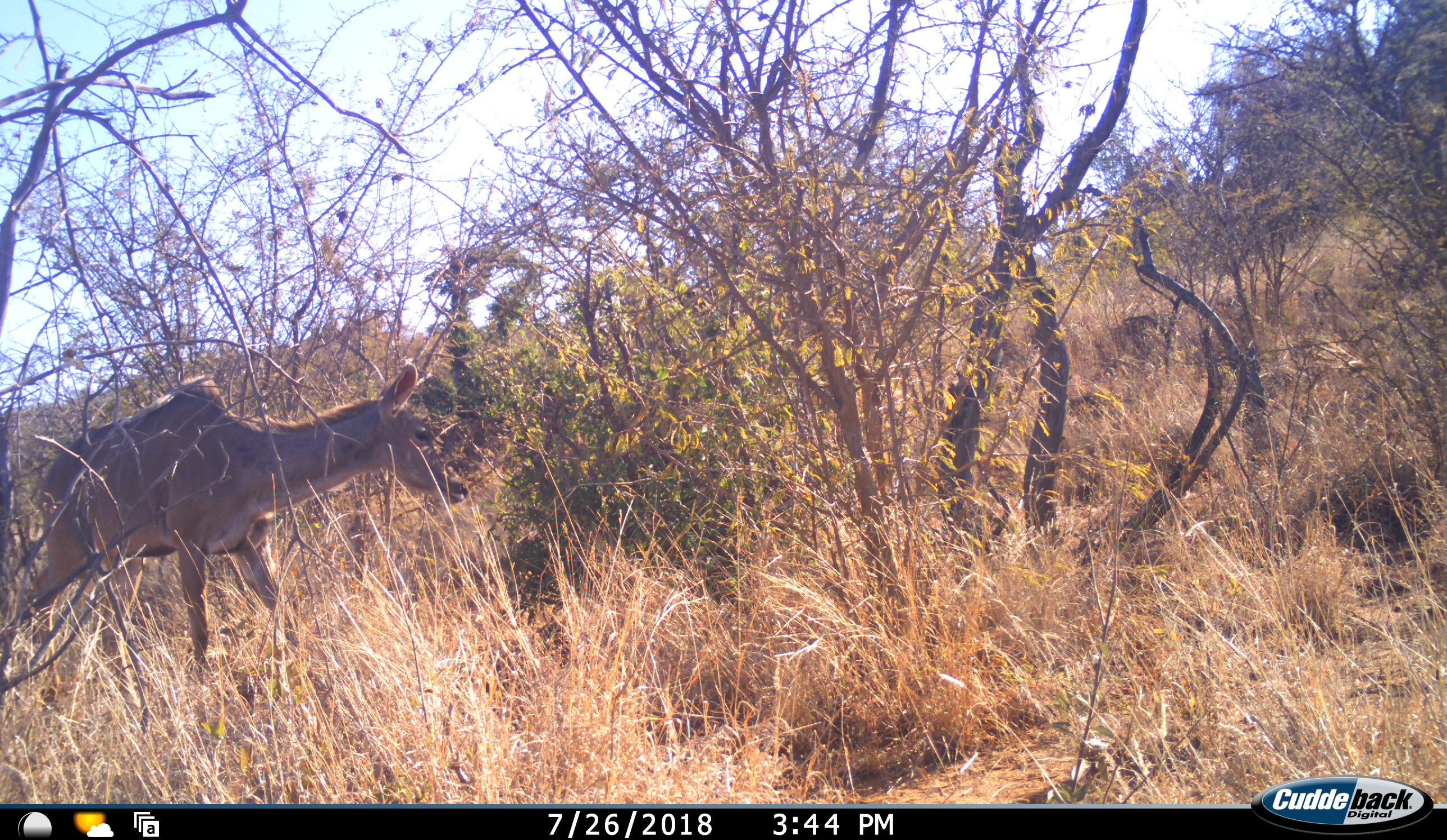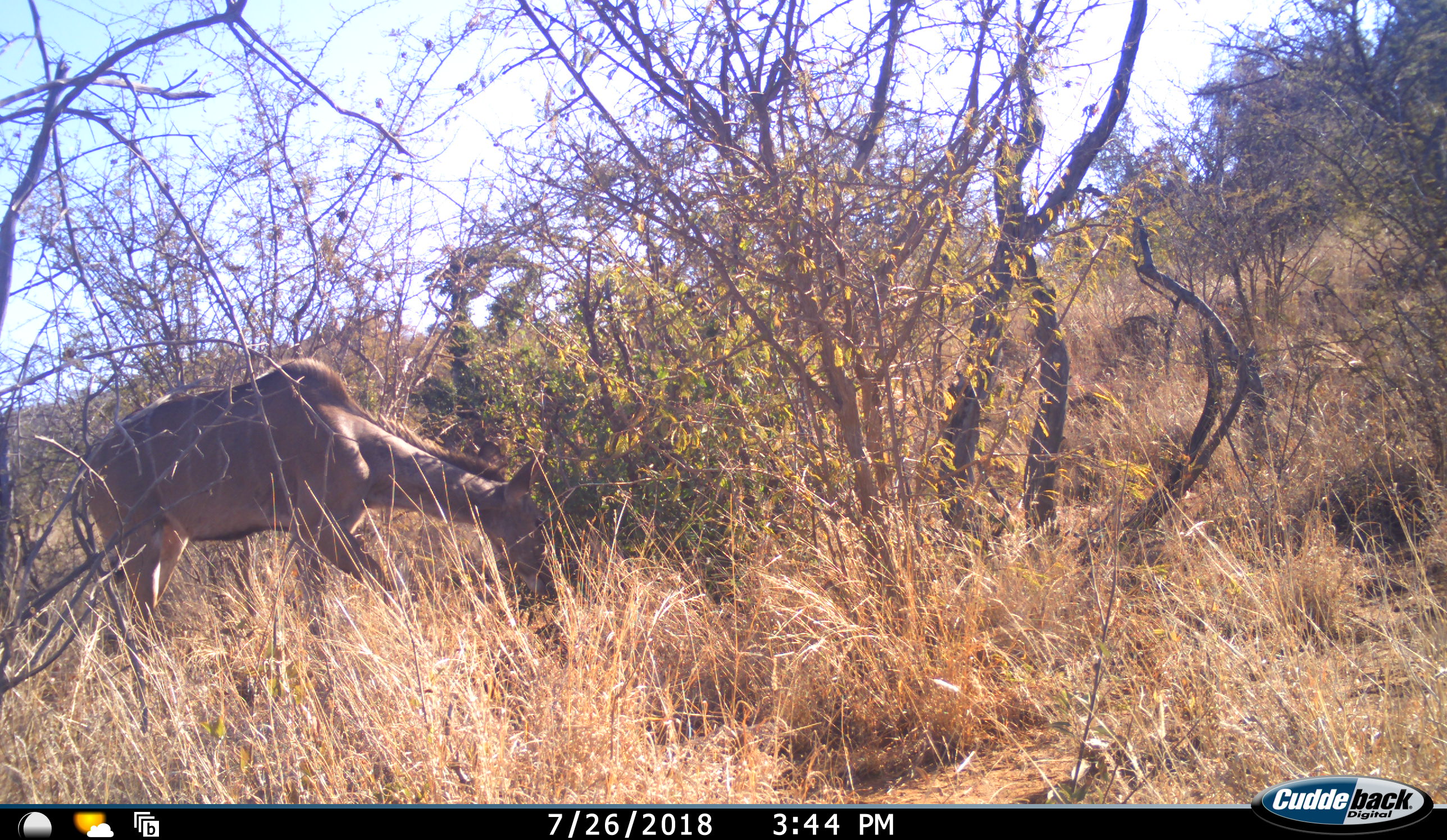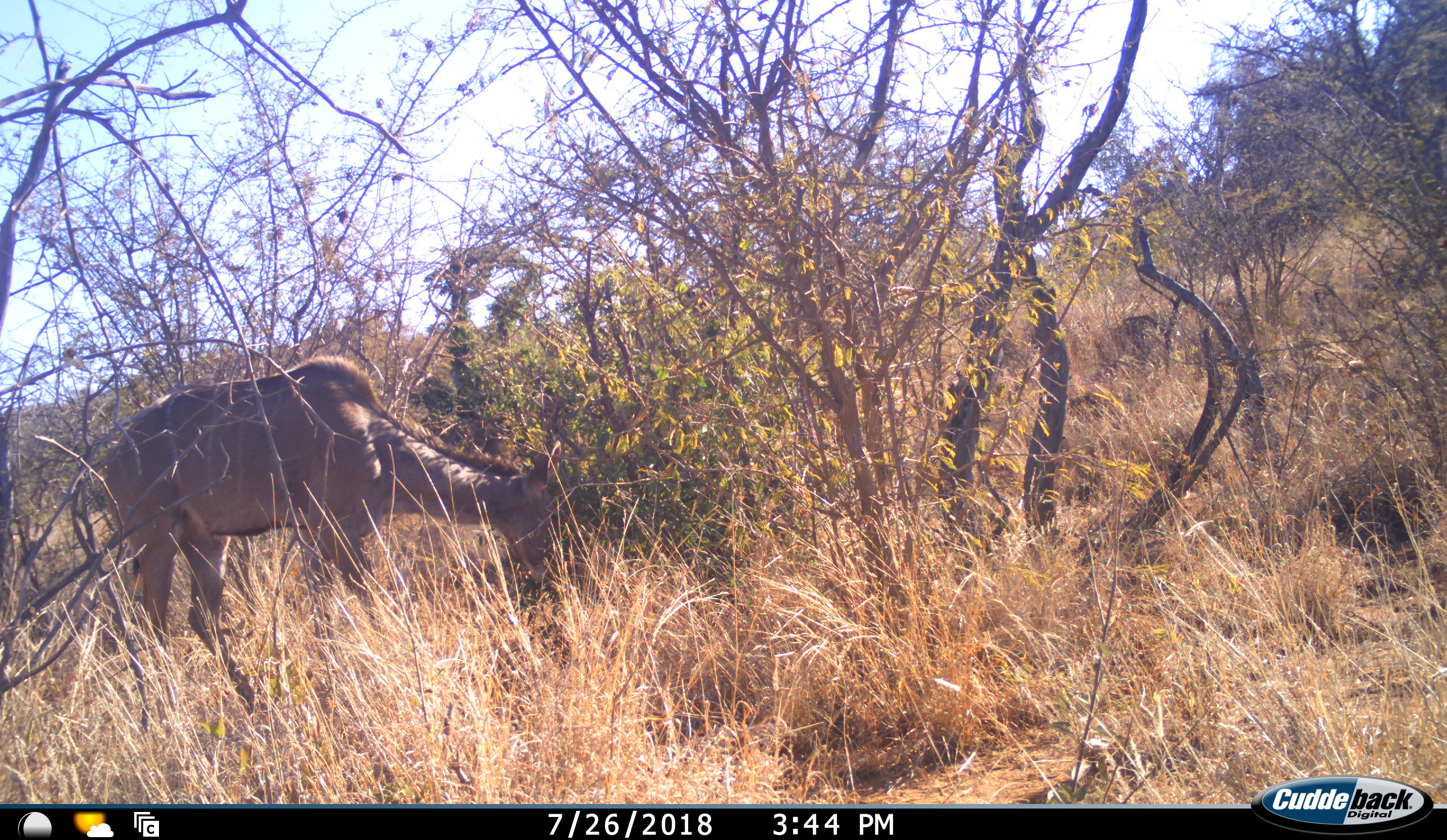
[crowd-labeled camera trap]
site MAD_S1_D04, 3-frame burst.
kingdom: Animalia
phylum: Chordata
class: Mammalia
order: Artiodactyla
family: Bovidae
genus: Tragelaphus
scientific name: Tragelaphus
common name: kudu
Kudu (Tragelaphus), count 1. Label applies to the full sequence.